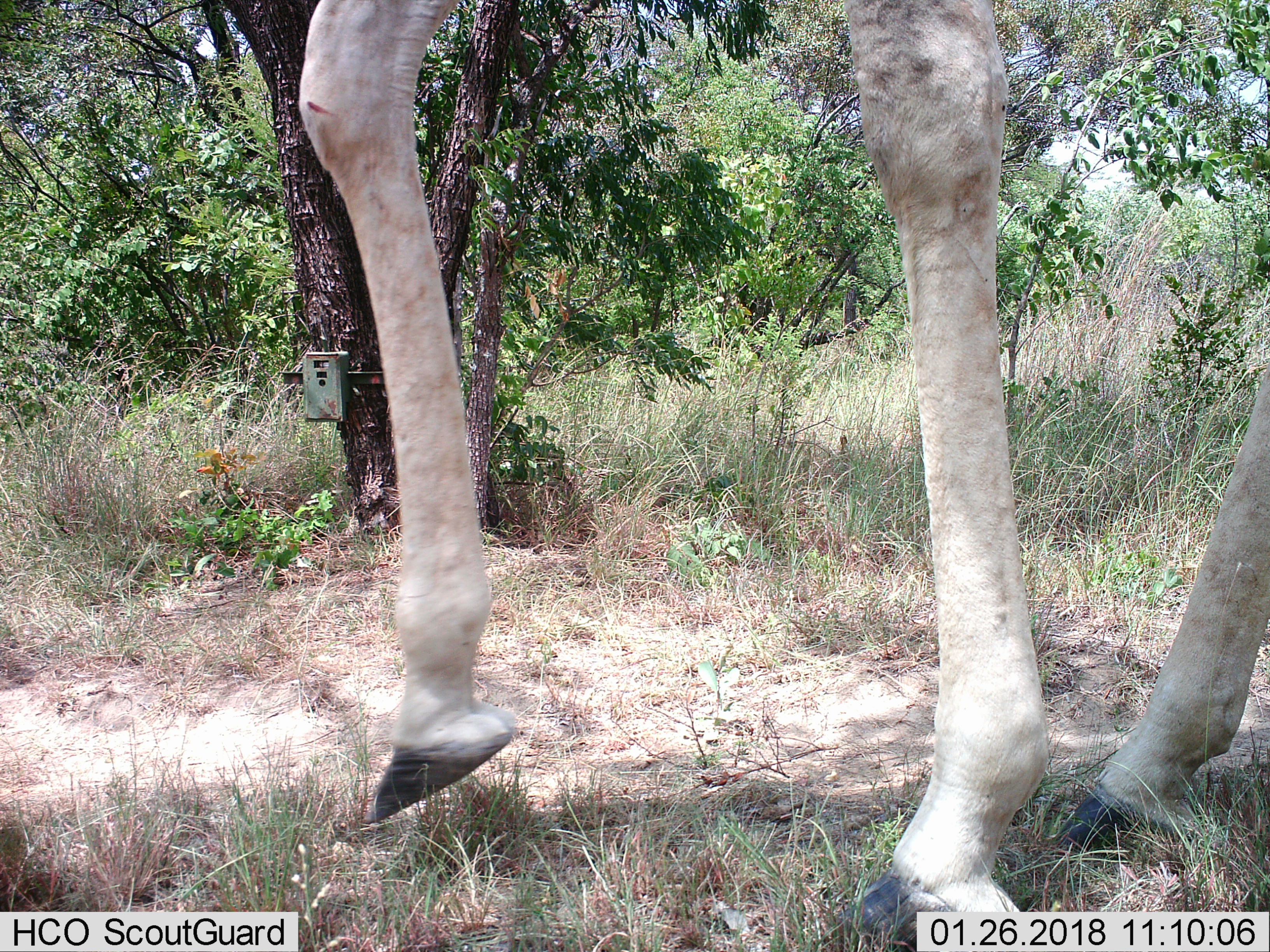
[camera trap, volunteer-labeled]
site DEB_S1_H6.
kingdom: Animalia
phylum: Chordata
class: Mammalia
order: Artiodactyla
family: Giraffidae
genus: Giraffa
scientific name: Giraffa camelopardalis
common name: giraffe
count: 1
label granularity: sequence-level